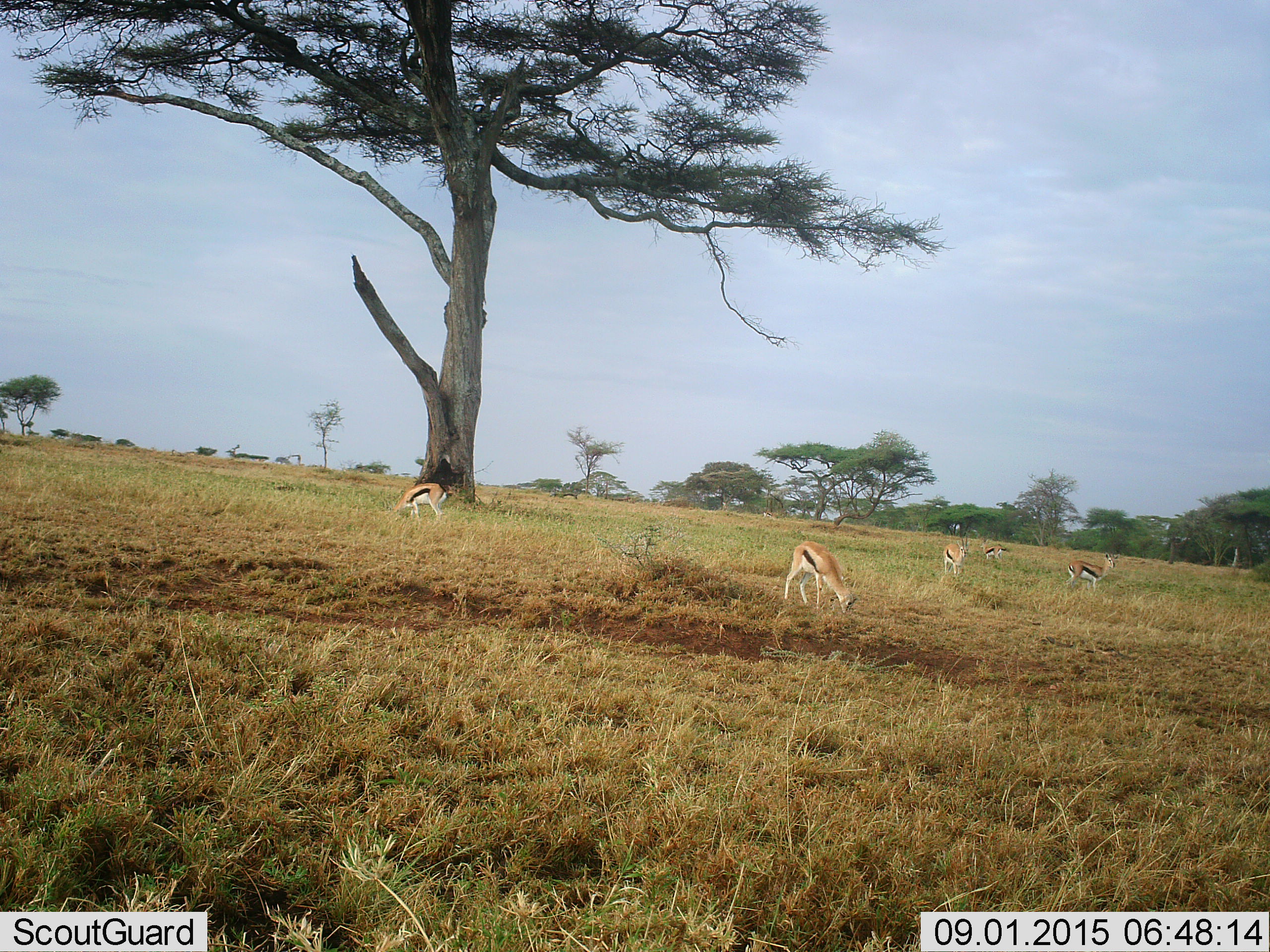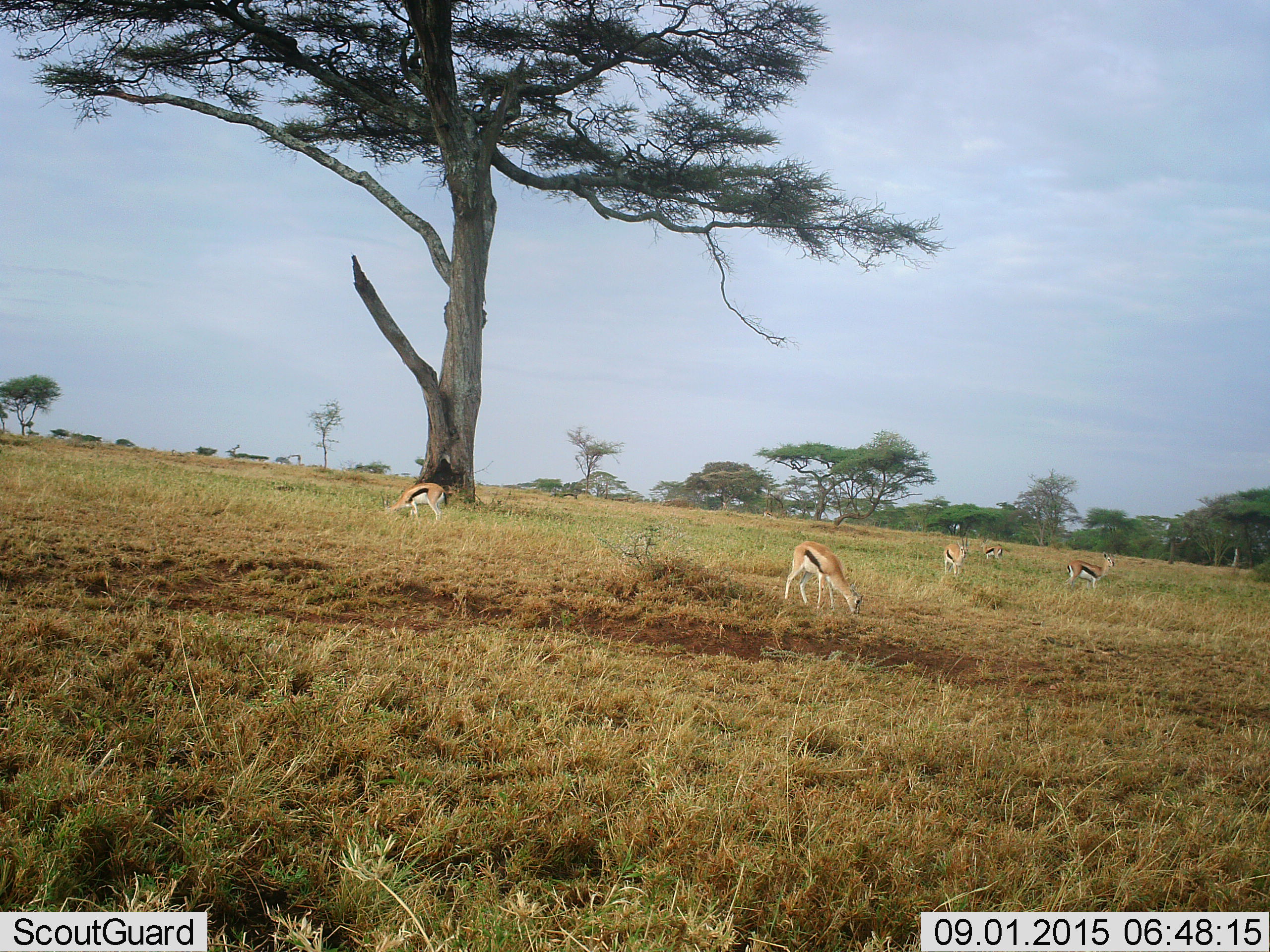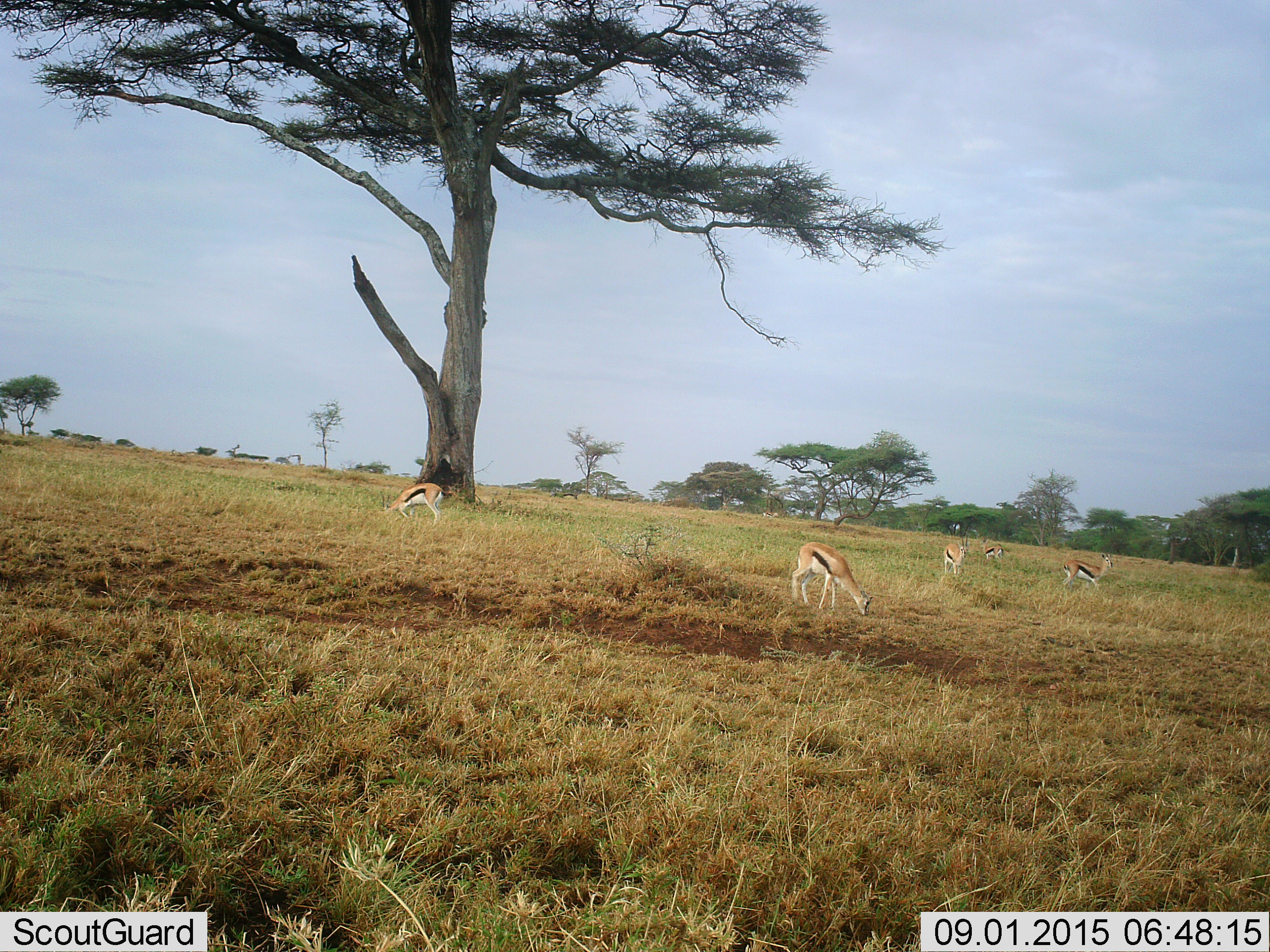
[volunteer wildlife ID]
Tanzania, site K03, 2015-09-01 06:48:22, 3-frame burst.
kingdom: Animalia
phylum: Chordata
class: Mammalia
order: Artiodactyla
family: Bovidae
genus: Eudorcas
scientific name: Eudorcas thomsonii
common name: thomson's gazelle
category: gazellethomsons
Gazellethomsons (thomson's gazelle) (Eudorcas thomsonii), count 5. Behavior (volunteer vote fractions): standing 100%, resting 0%, moving 14%, interacting 0%. Young present (vote fraction): 14%. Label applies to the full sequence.